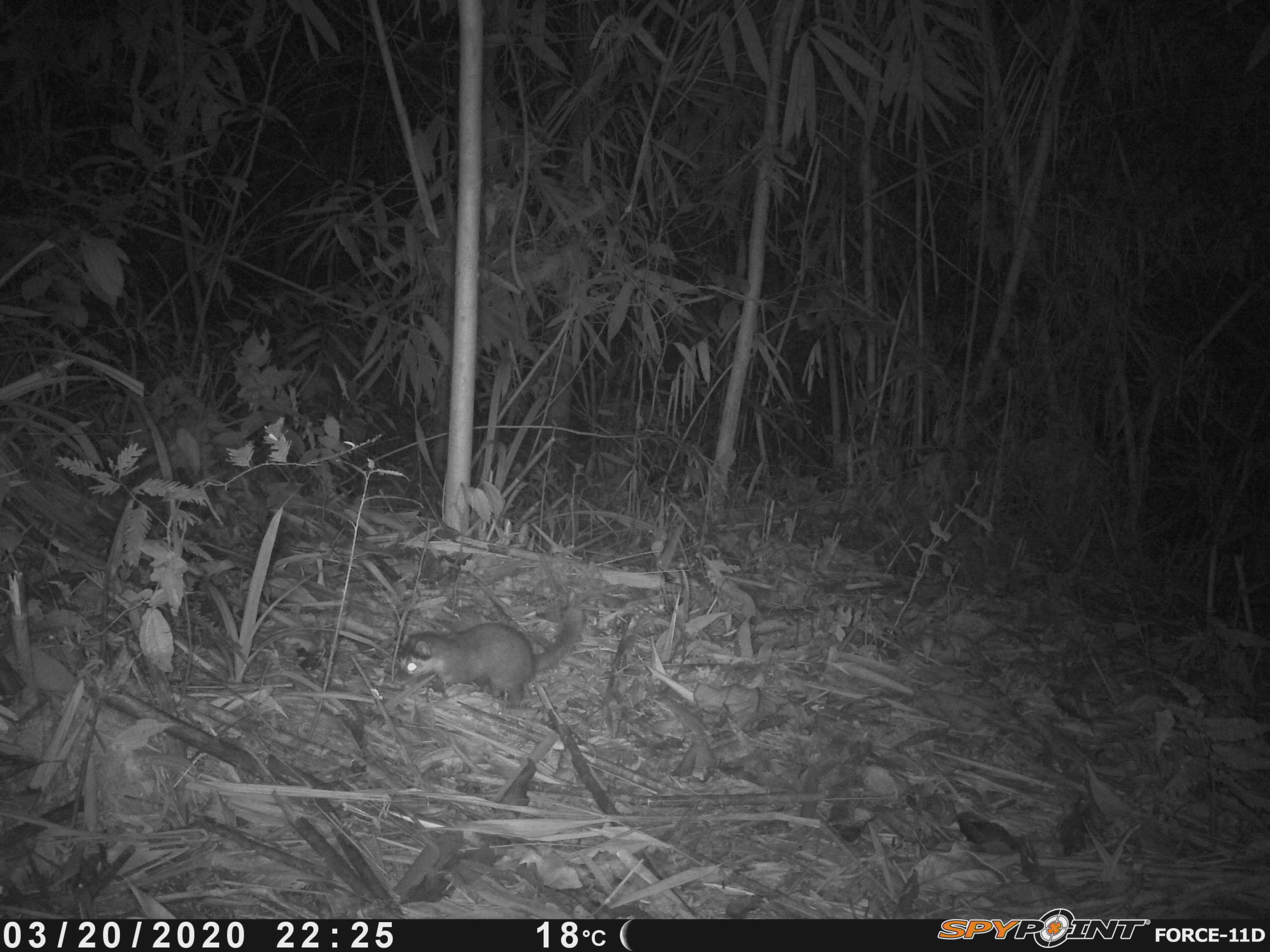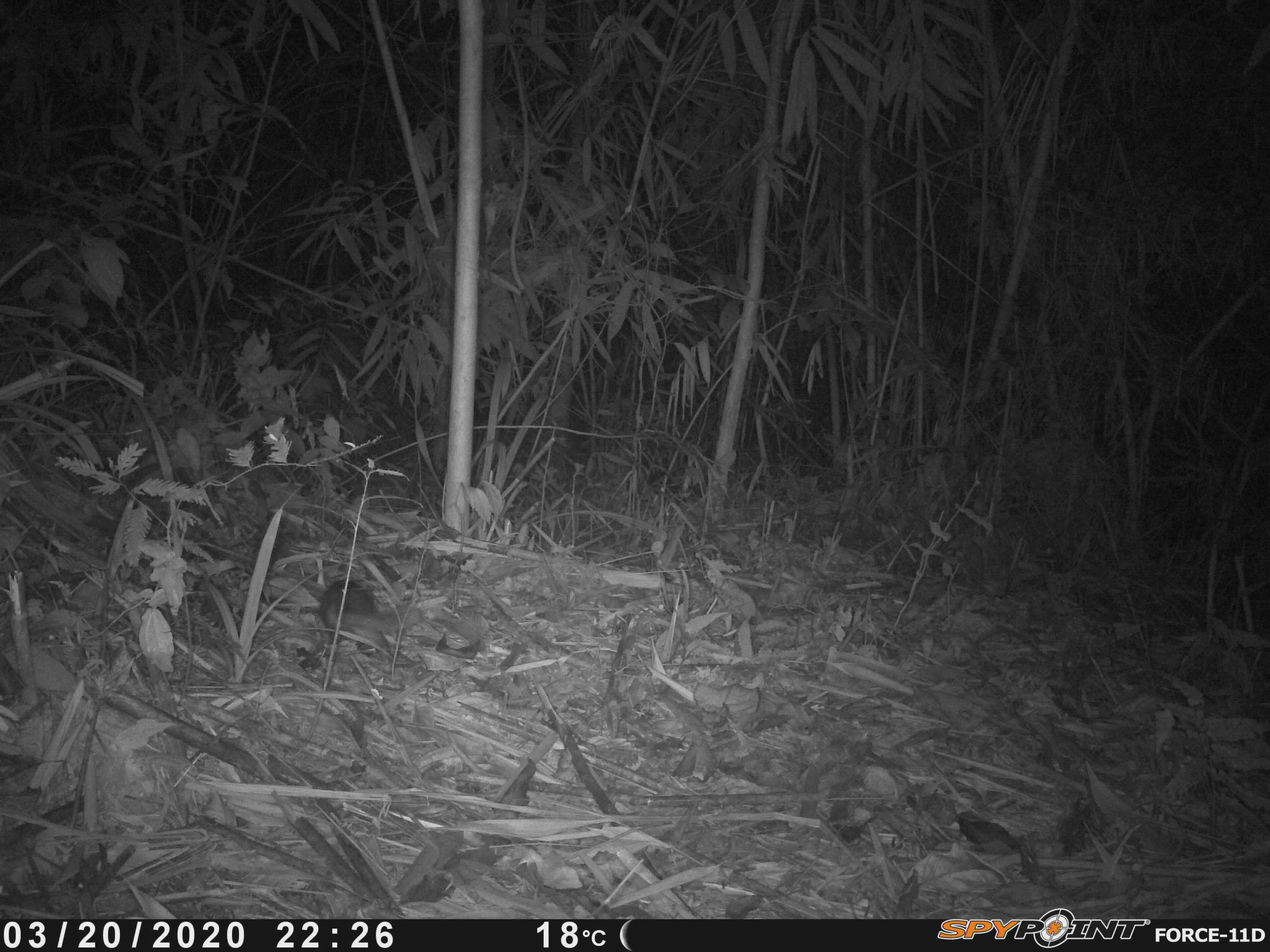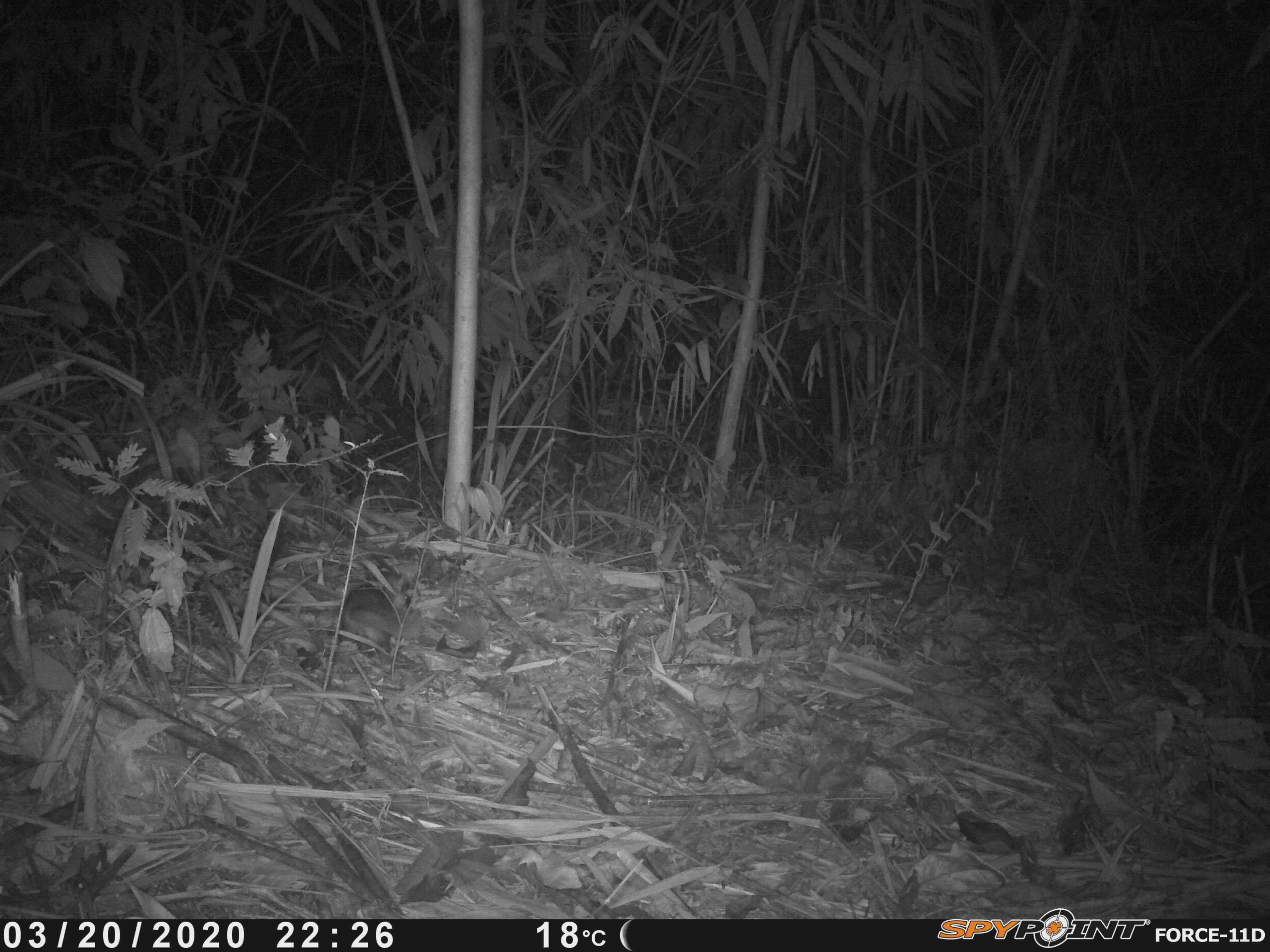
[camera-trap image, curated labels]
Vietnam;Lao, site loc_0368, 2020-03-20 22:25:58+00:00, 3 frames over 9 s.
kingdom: Animalia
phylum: Chordata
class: Mammalia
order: Carnivora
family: Mustelidae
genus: Melogale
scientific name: Melogale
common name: ferret badger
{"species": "ferret badger (Melogale)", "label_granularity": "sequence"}